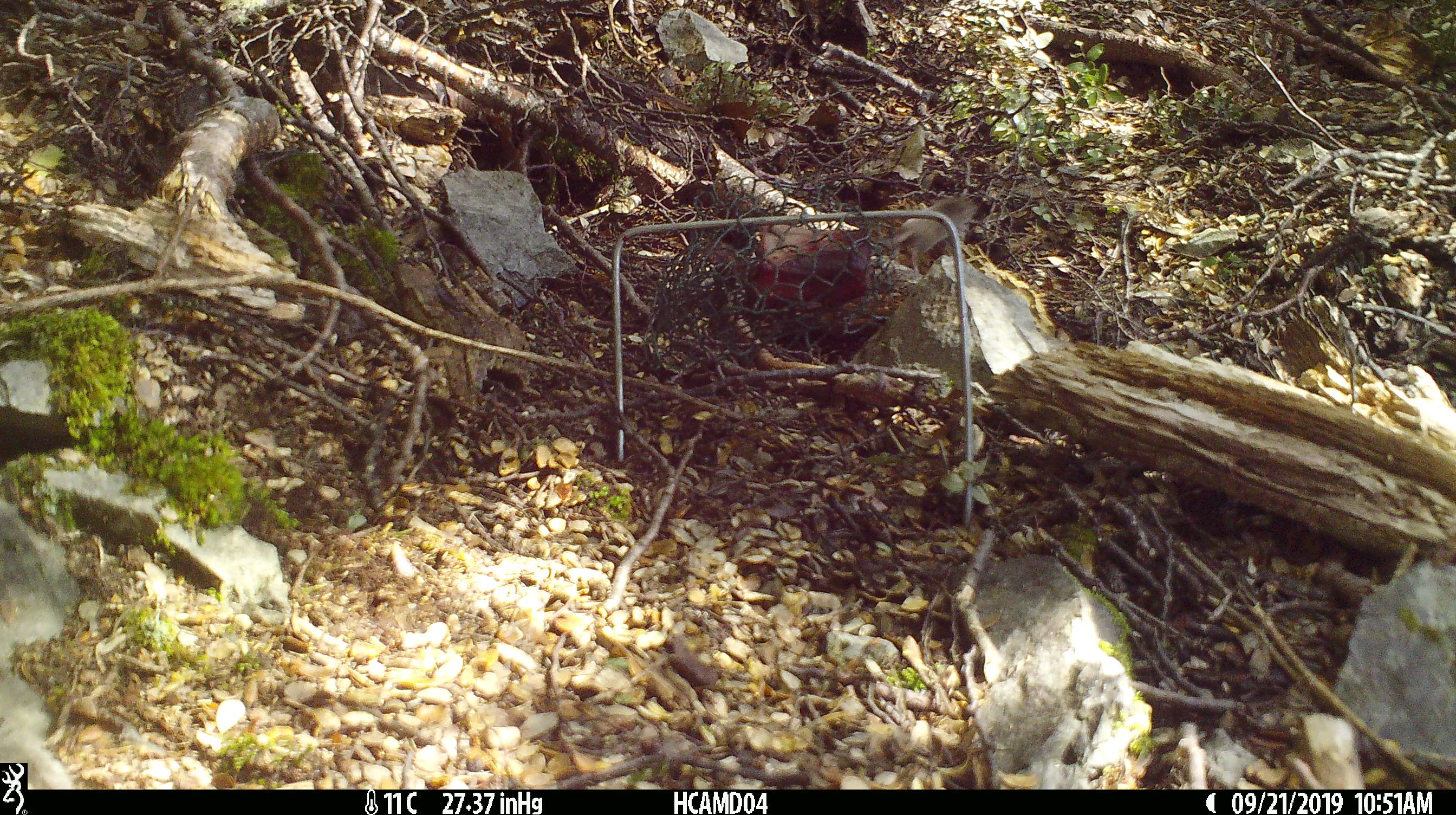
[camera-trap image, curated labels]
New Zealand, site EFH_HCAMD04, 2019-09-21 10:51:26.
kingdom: Animalia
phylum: Chordata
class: Mammalia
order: Rodentia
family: Muridae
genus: Mus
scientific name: Mus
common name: mouse